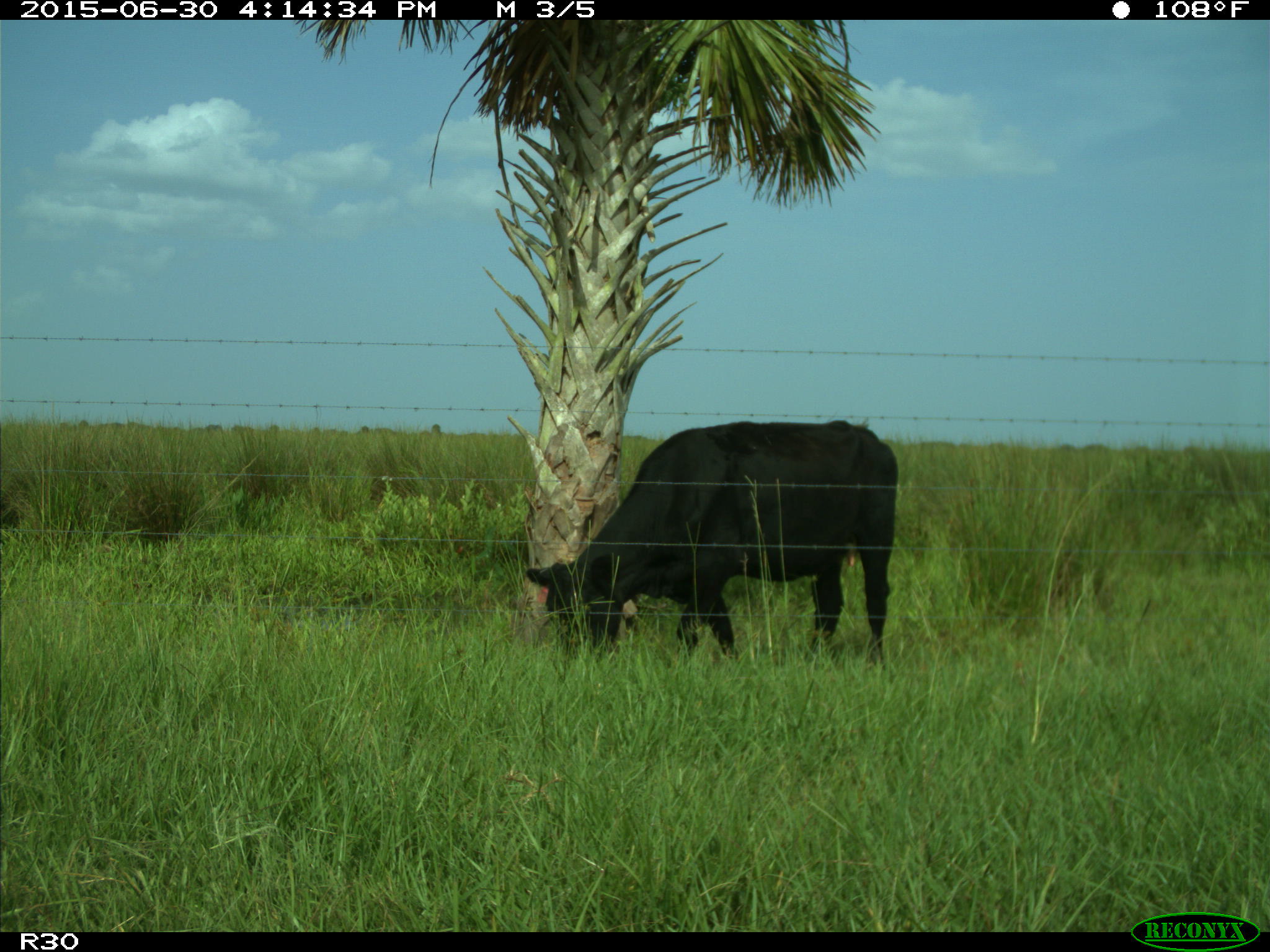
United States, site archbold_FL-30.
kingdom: Animalia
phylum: Chordata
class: Mammalia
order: Artiodactyla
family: Bovidae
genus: Bos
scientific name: Bos taurus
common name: domestic cow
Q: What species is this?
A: Bos taurus (domestic cow).